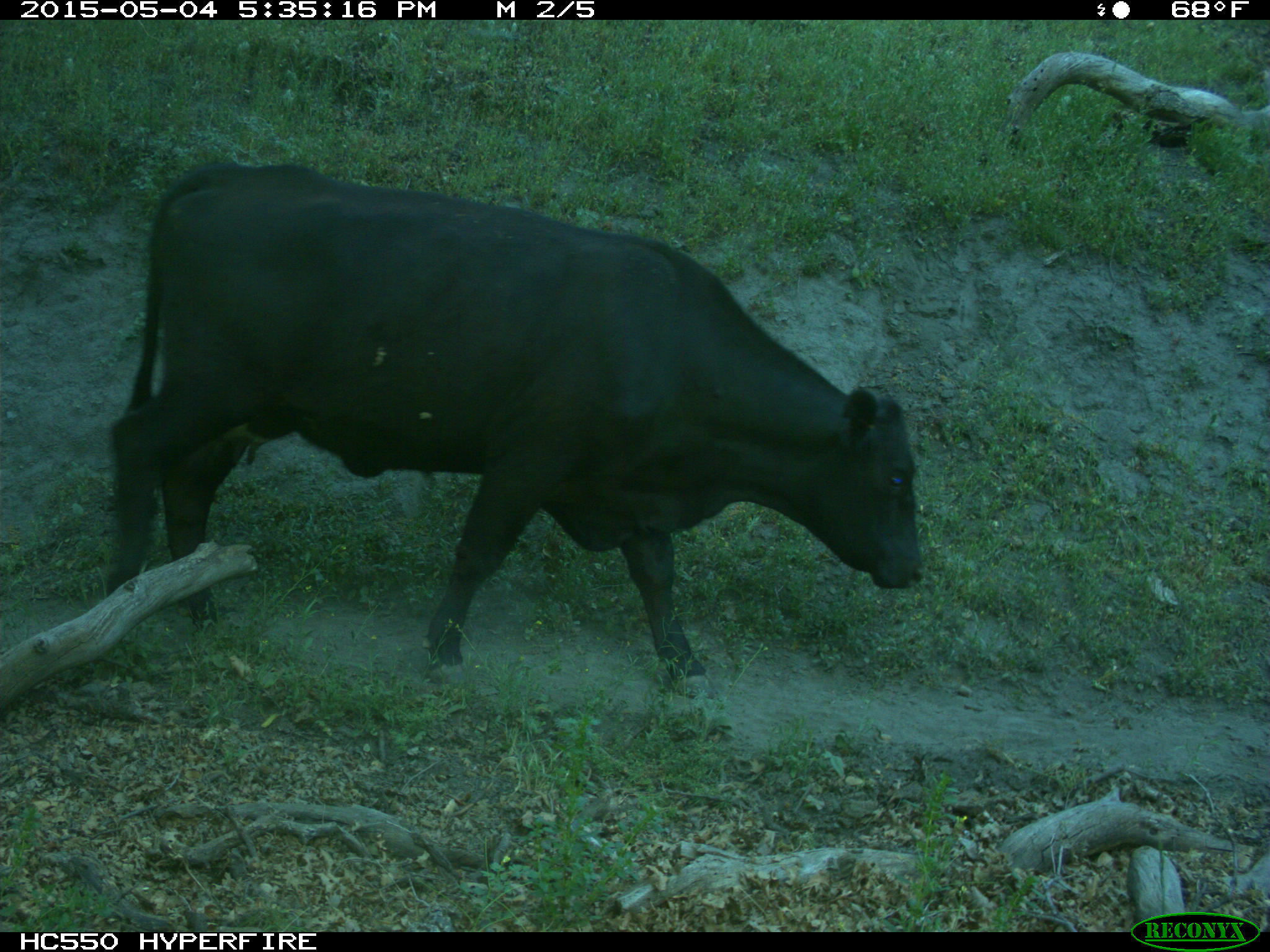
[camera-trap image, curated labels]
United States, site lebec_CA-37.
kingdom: Animalia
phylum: Chordata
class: Mammalia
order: Artiodactyla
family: Bovidae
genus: Bos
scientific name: Bos taurus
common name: domestic cow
Bos taurus (domestic cow).